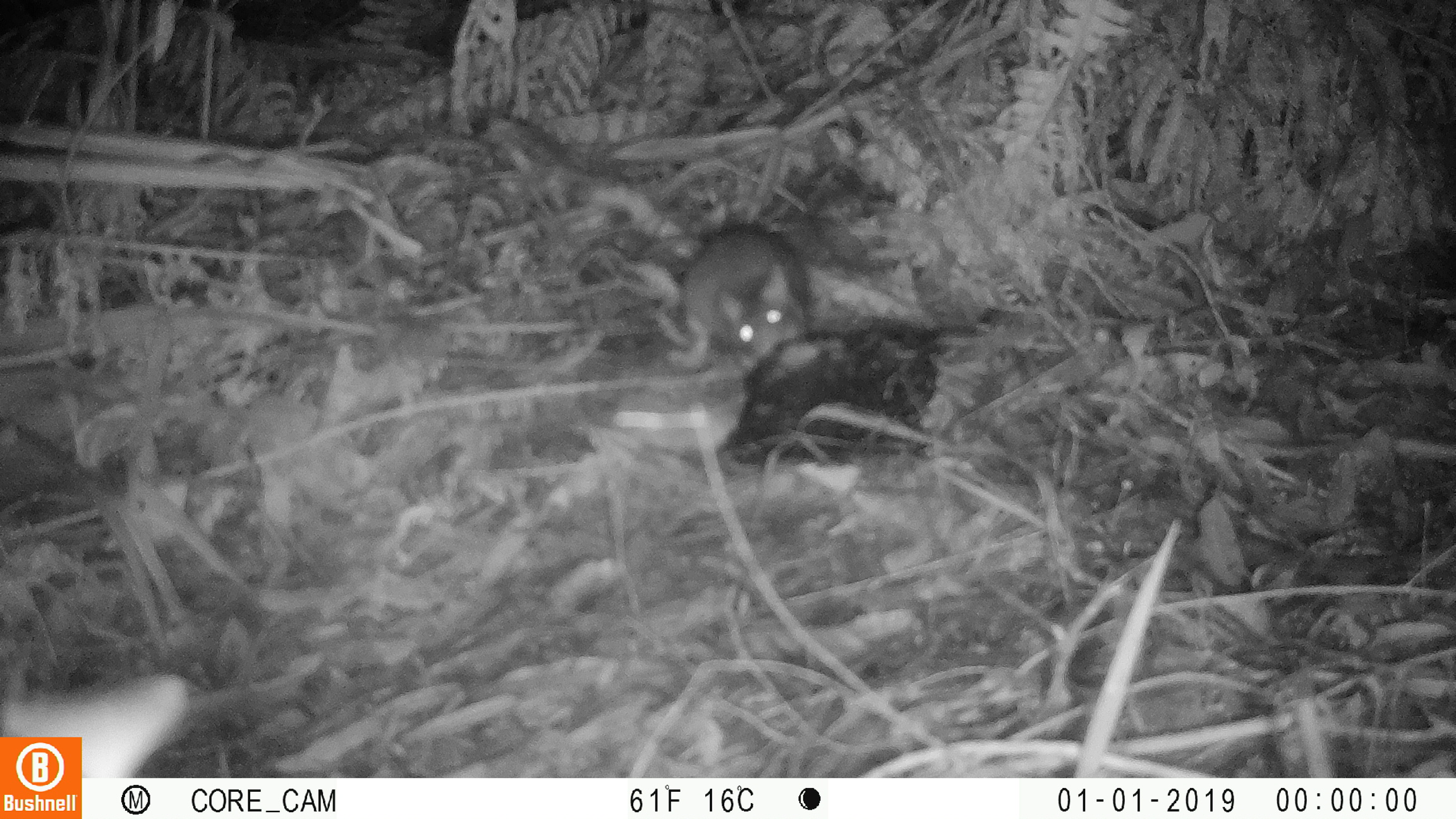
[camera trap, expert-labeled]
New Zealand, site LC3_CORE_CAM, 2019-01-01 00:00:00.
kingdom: Animalia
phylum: Chordata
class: Mammalia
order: Rodentia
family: Muridae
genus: Rattus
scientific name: Rattus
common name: rat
Rat (Rattus).